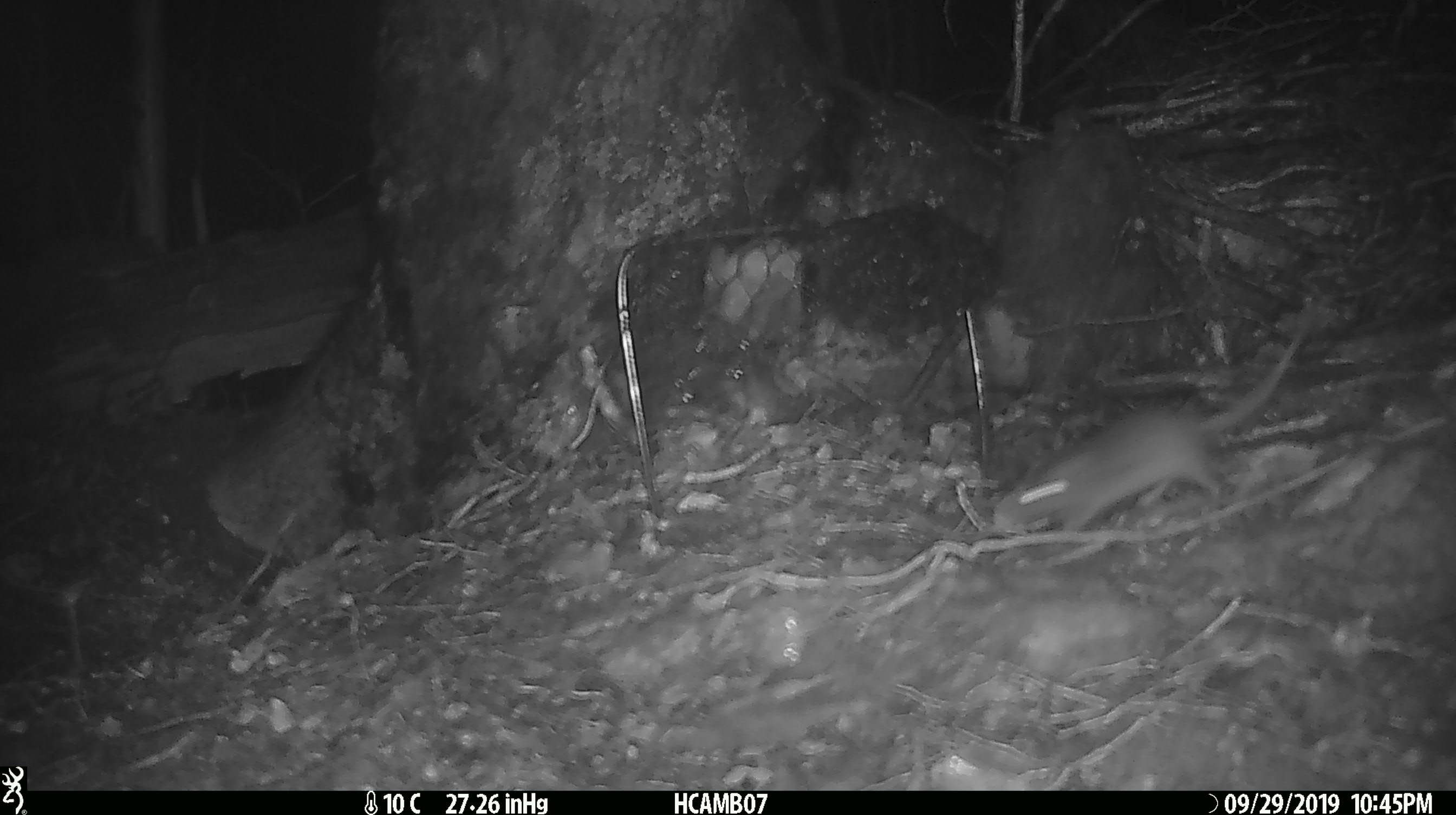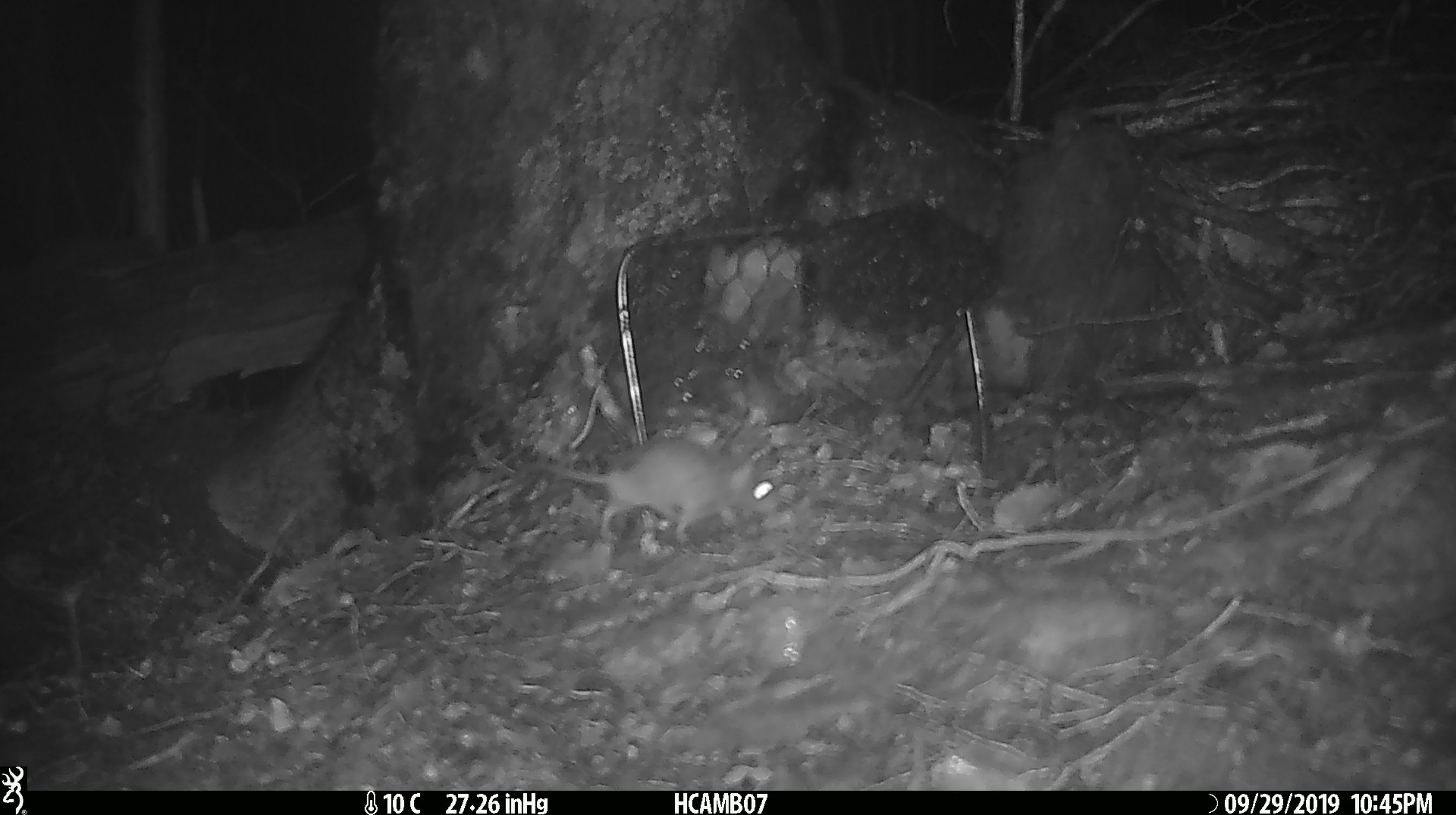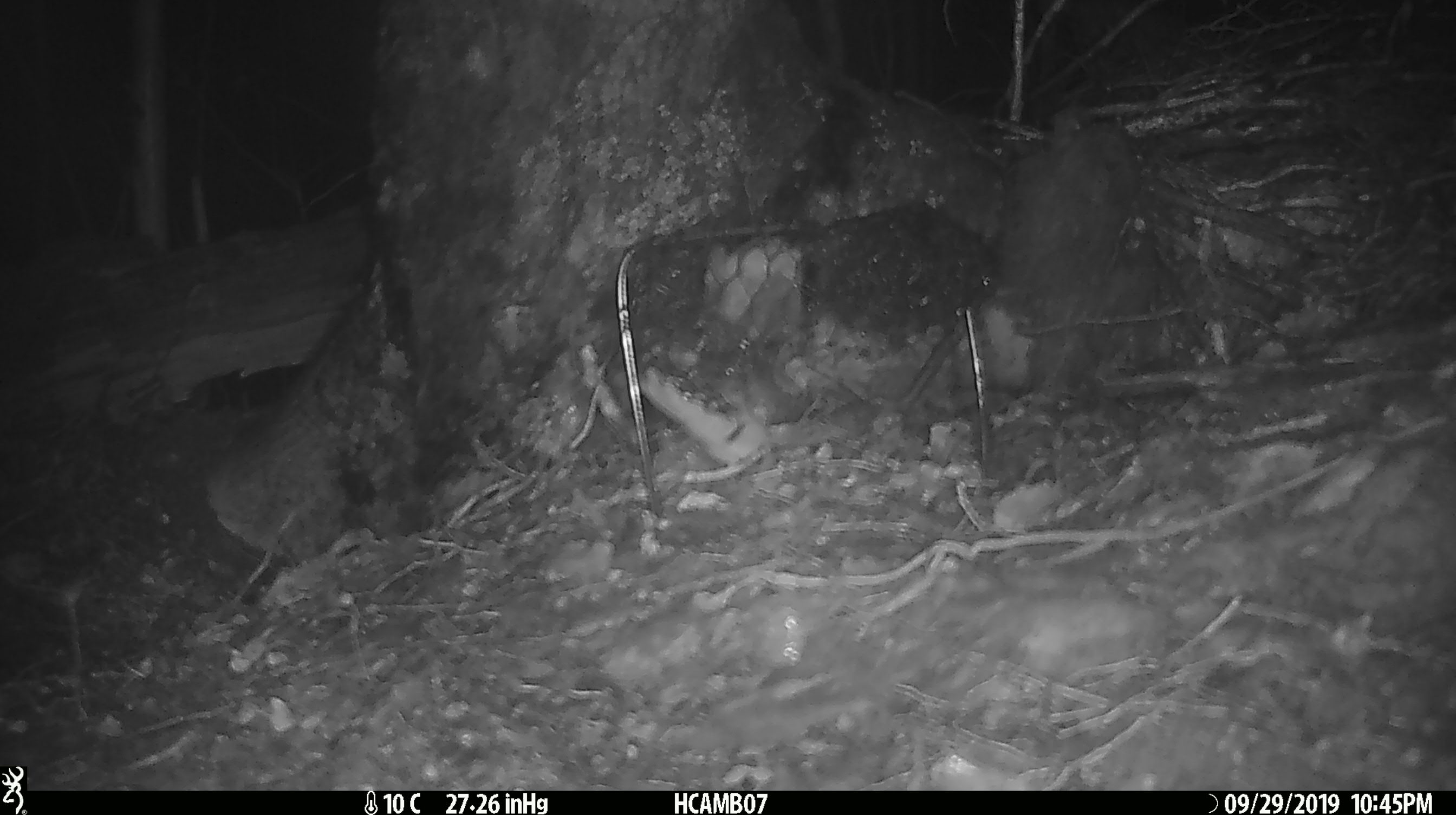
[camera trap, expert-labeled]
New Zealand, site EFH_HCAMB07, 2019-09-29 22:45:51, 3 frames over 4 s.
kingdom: Animalia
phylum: Chordata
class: Mammalia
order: Rodentia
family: Muridae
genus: Mus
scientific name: Mus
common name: mouse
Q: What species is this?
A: Mouse (Mus).